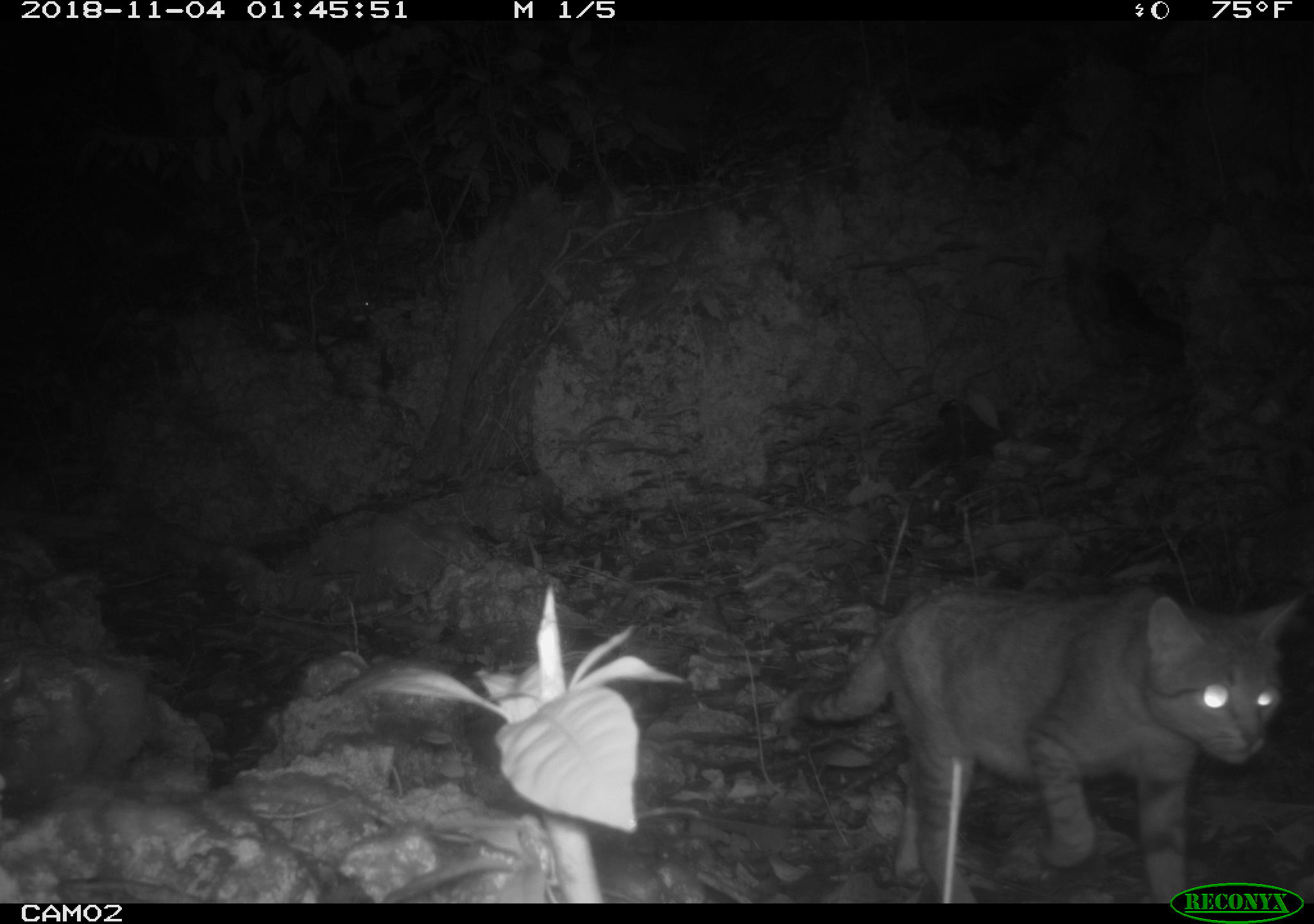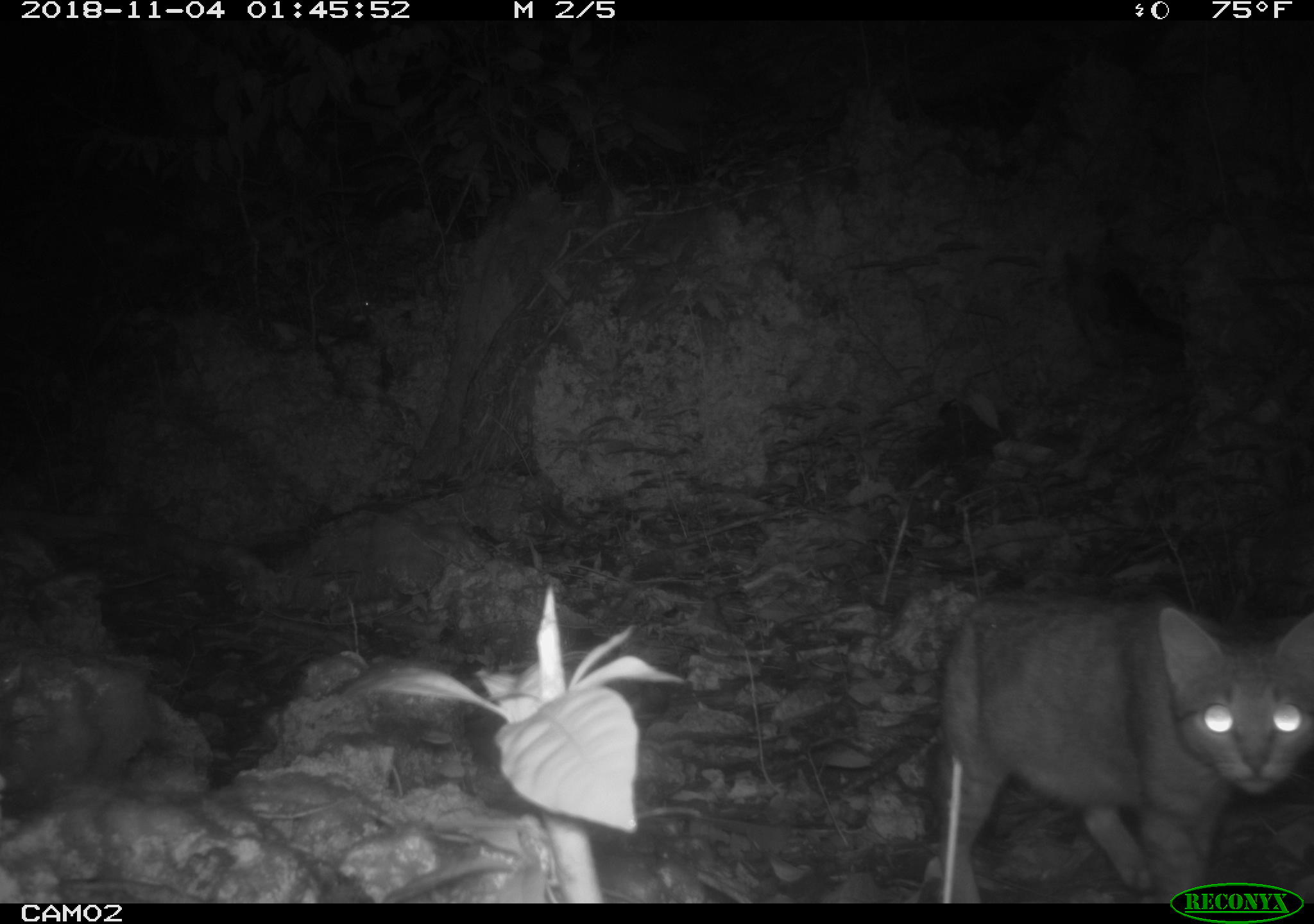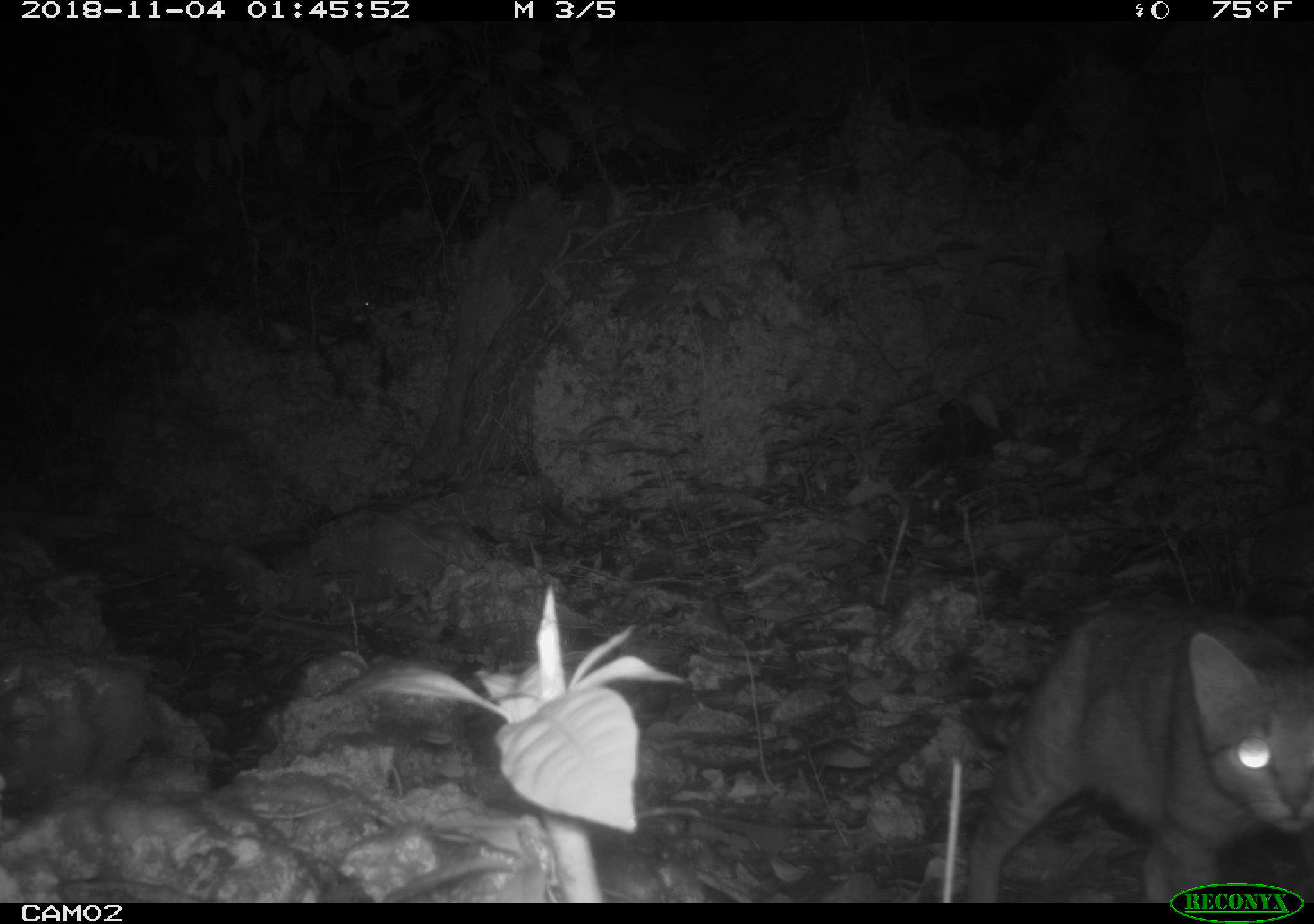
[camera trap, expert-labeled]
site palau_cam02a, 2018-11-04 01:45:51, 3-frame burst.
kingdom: Animalia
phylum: Chordata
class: Mammalia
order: Carnivora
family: Felidae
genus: Felis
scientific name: Felis catus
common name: cat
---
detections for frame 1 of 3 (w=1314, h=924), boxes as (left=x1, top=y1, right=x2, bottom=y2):
cat: (left=782, top=581, right=1305, bottom=904)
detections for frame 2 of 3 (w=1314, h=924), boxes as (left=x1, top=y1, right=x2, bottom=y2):
cat: (left=922, top=585, right=1312, bottom=904)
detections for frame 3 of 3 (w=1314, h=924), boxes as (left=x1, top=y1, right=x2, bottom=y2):
cat: (left=959, top=595, right=1312, bottom=904)